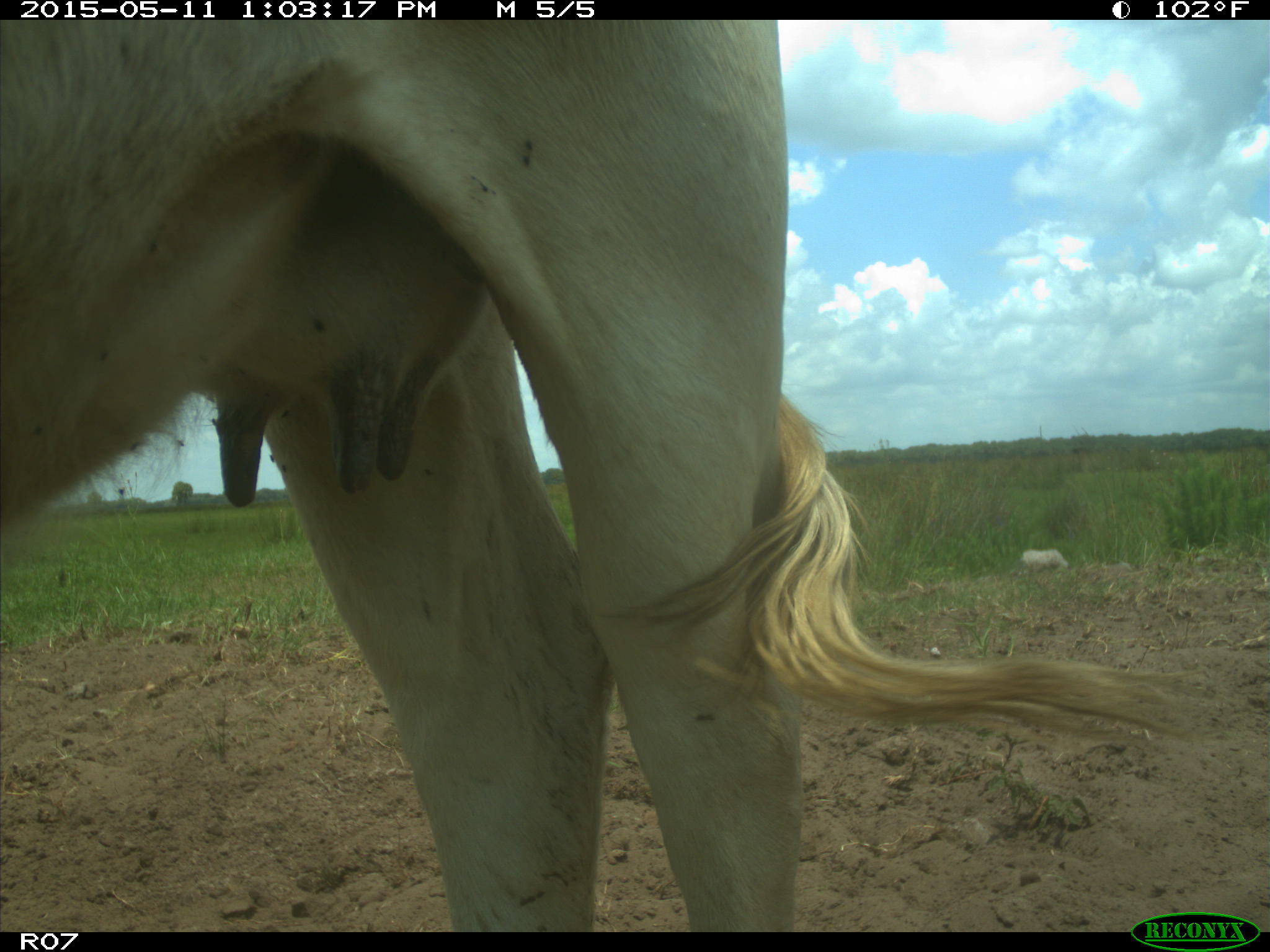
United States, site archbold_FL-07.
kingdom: Animalia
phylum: Chordata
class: Mammalia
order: Artiodactyla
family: Bovidae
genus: Bos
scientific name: Bos taurus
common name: domestic cow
Bos taurus (domestic cow).